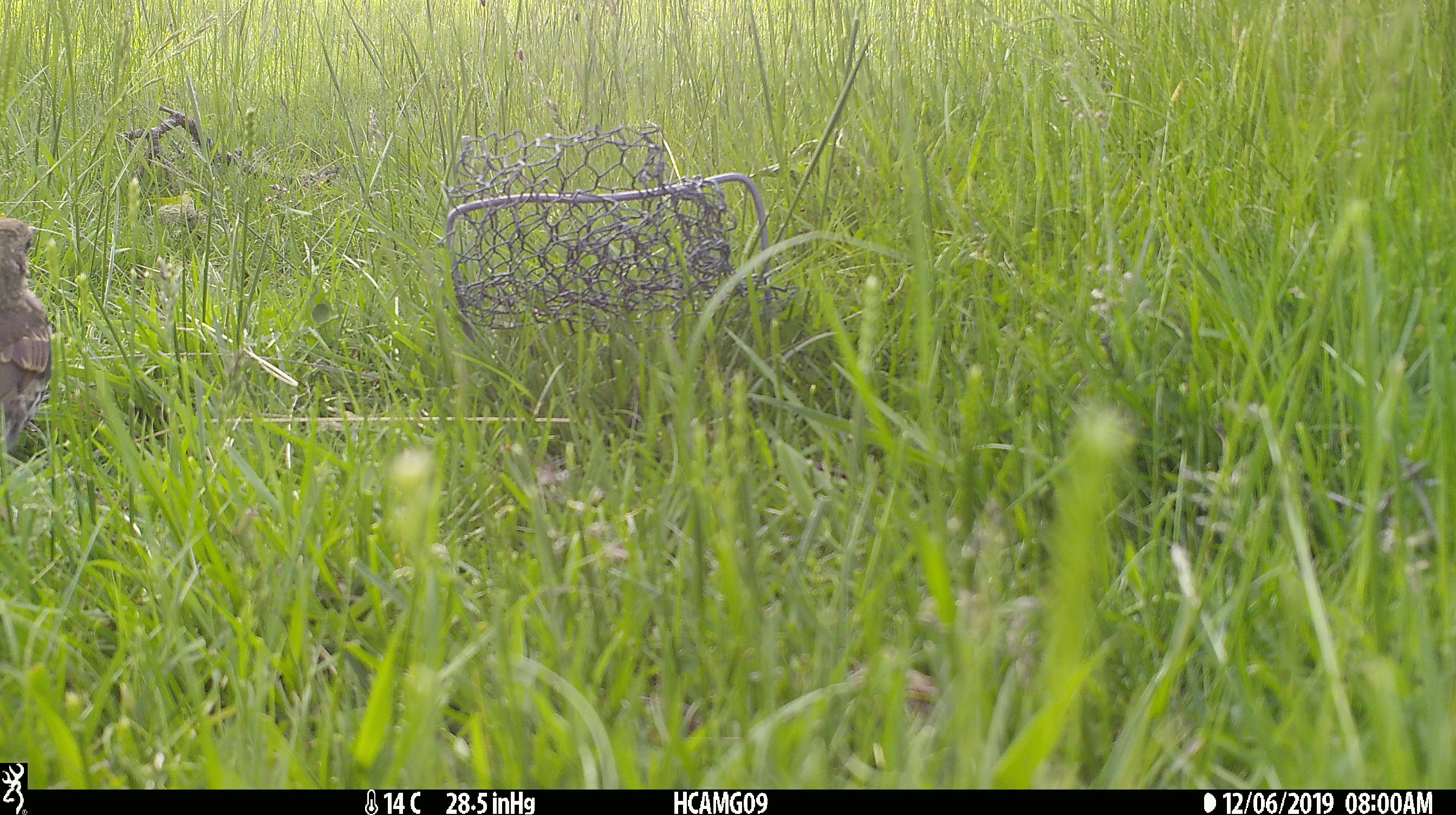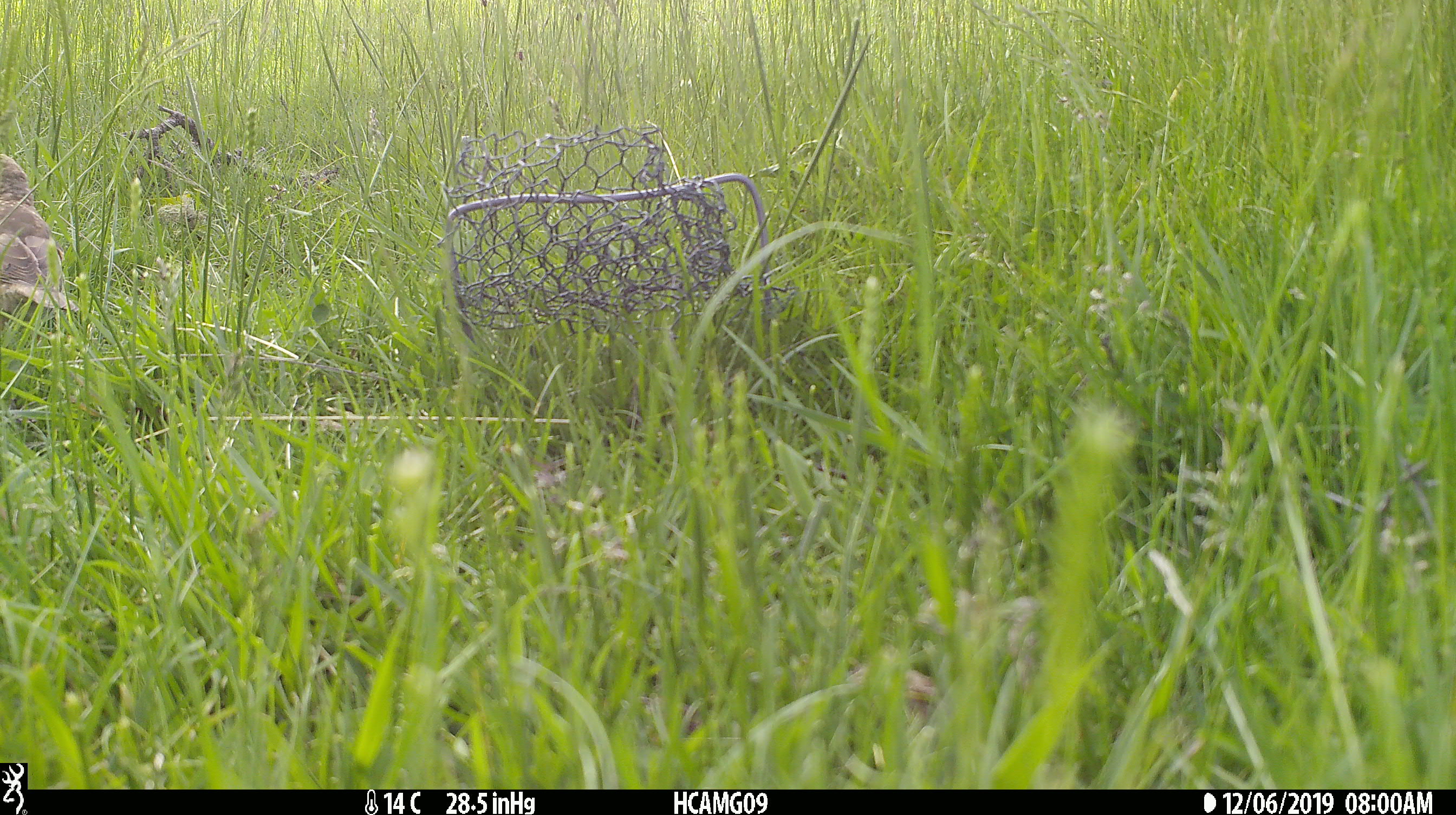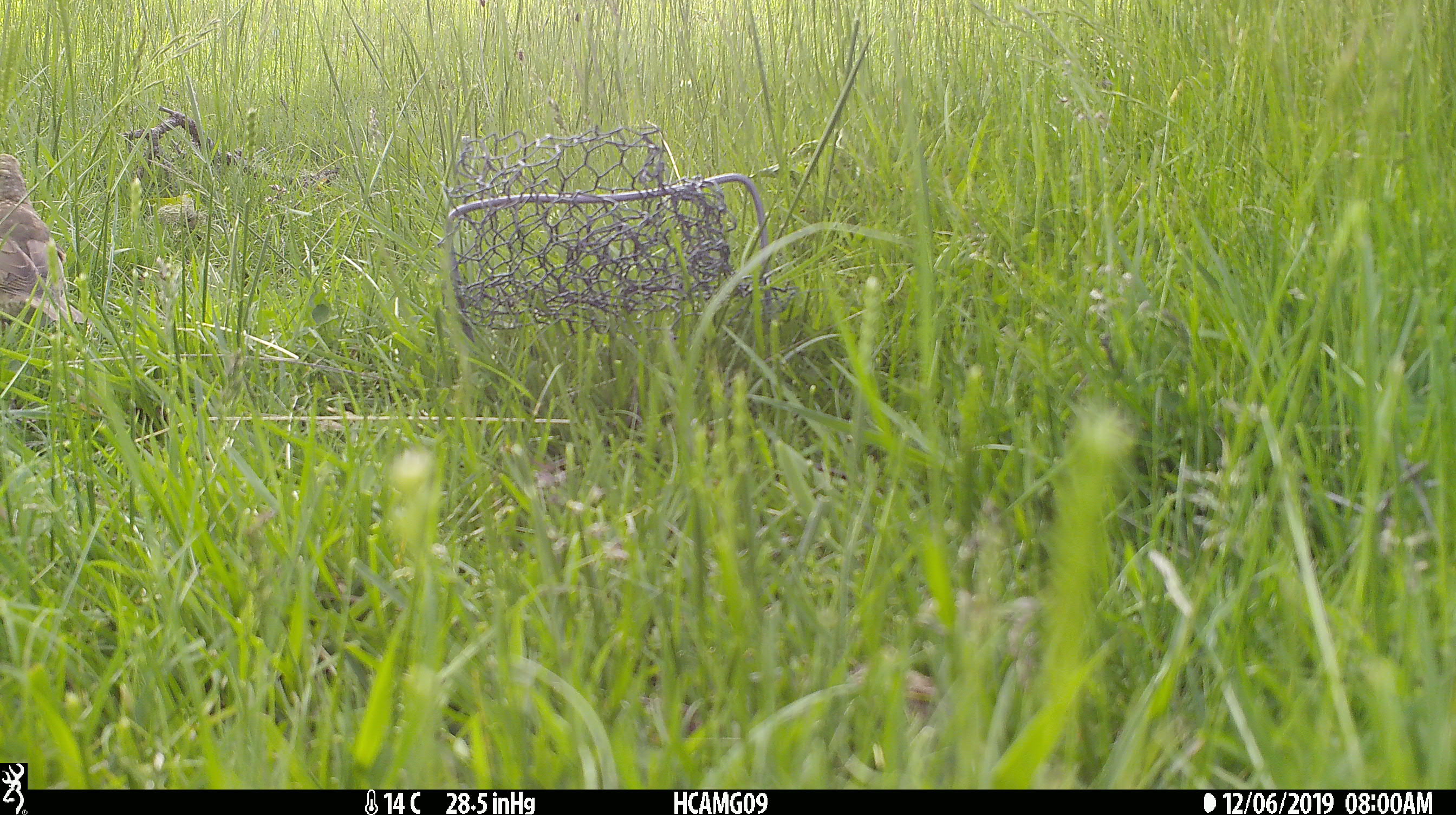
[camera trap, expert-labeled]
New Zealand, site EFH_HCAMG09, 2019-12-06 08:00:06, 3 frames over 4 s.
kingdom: Animalia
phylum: Chordata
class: Aves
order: Passeriformes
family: Turdidae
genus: Turdus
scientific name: Turdus philomelos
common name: song thrush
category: thrush